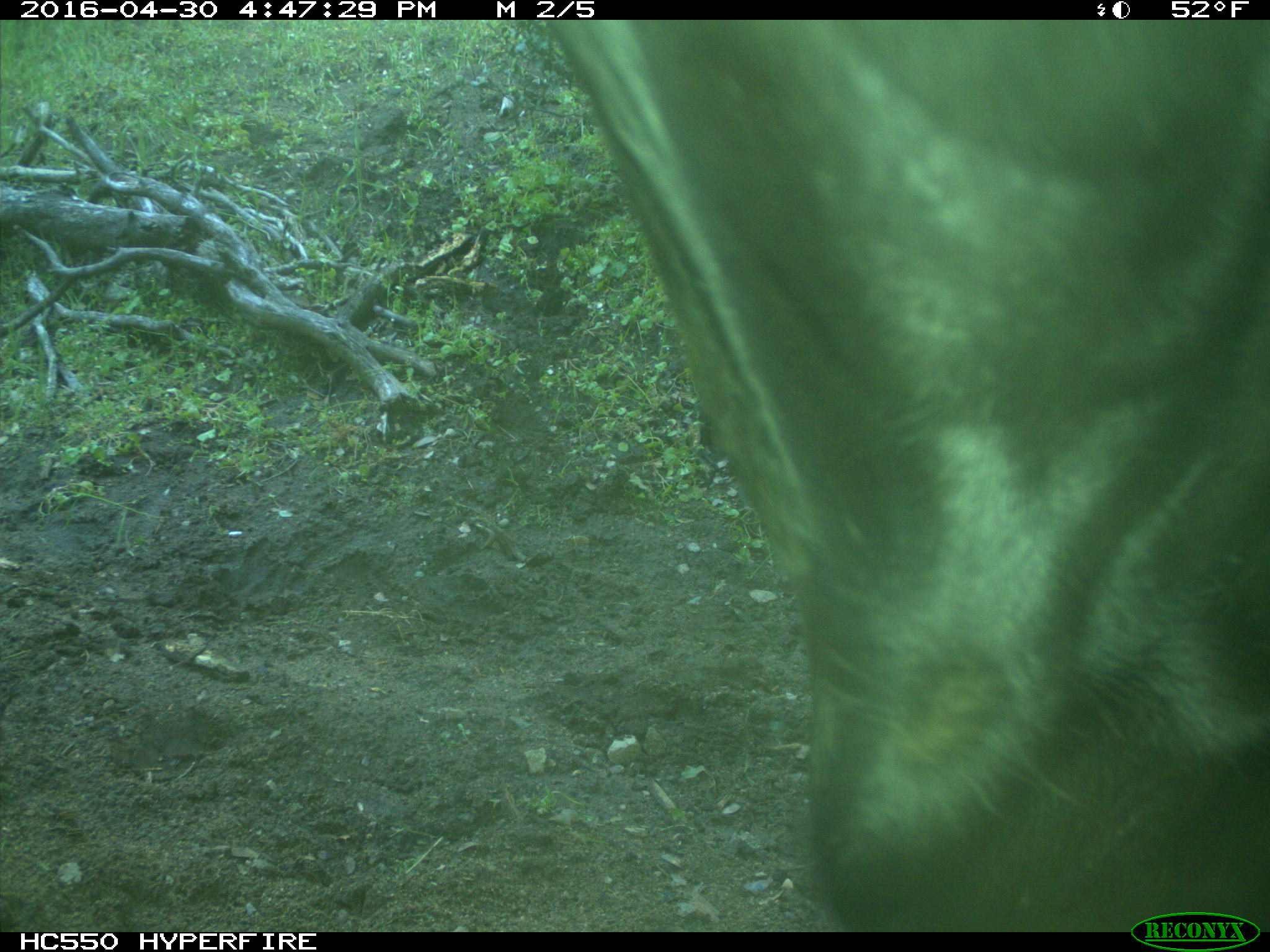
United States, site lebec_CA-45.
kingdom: Animalia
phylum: Chordata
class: Mammalia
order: Artiodactyla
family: Bovidae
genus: Bos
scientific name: Bos taurus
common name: domestic cow